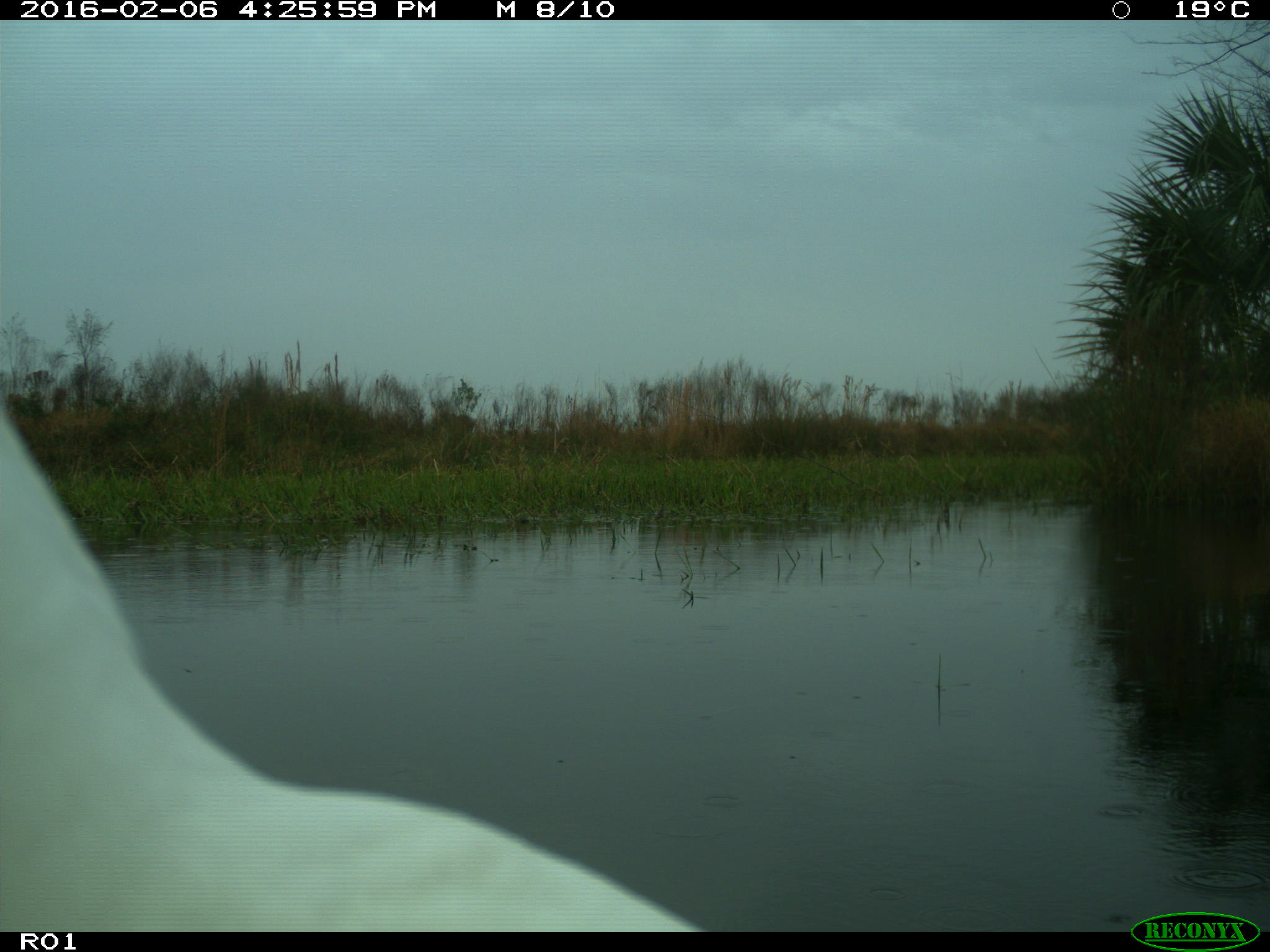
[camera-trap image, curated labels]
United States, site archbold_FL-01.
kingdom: Animalia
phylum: Chordata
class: Aves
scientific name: Aves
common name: birds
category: unidentified bird